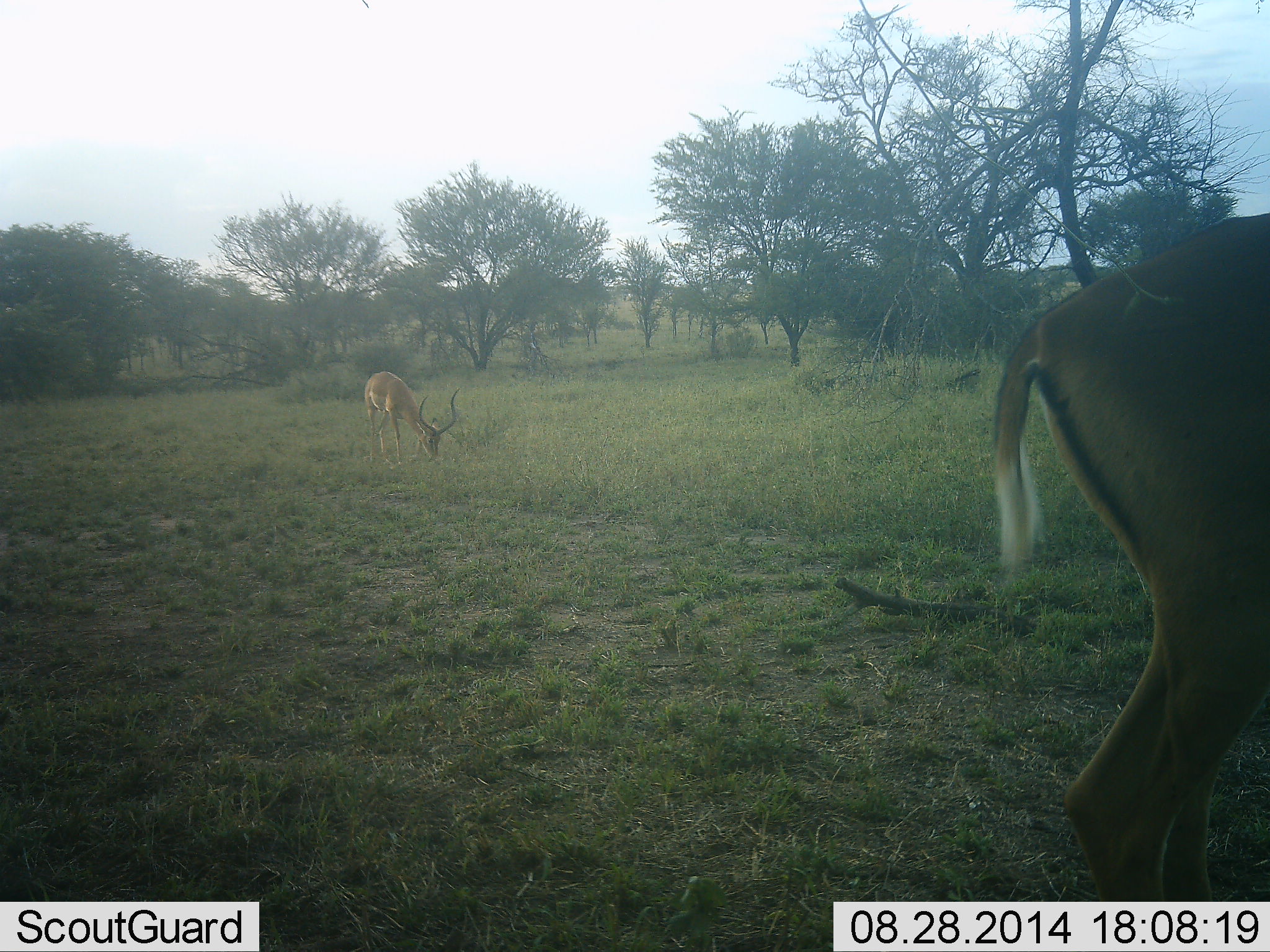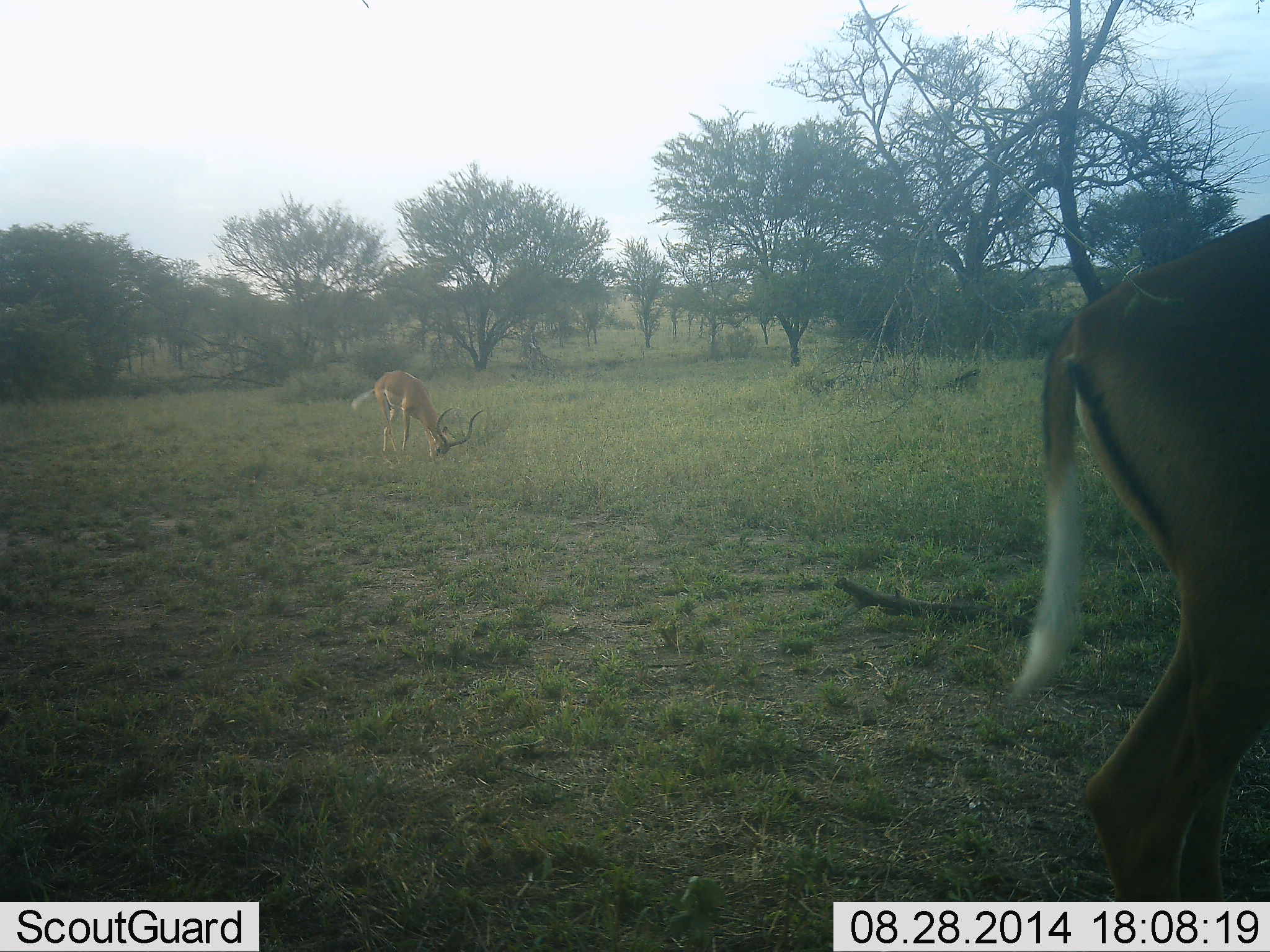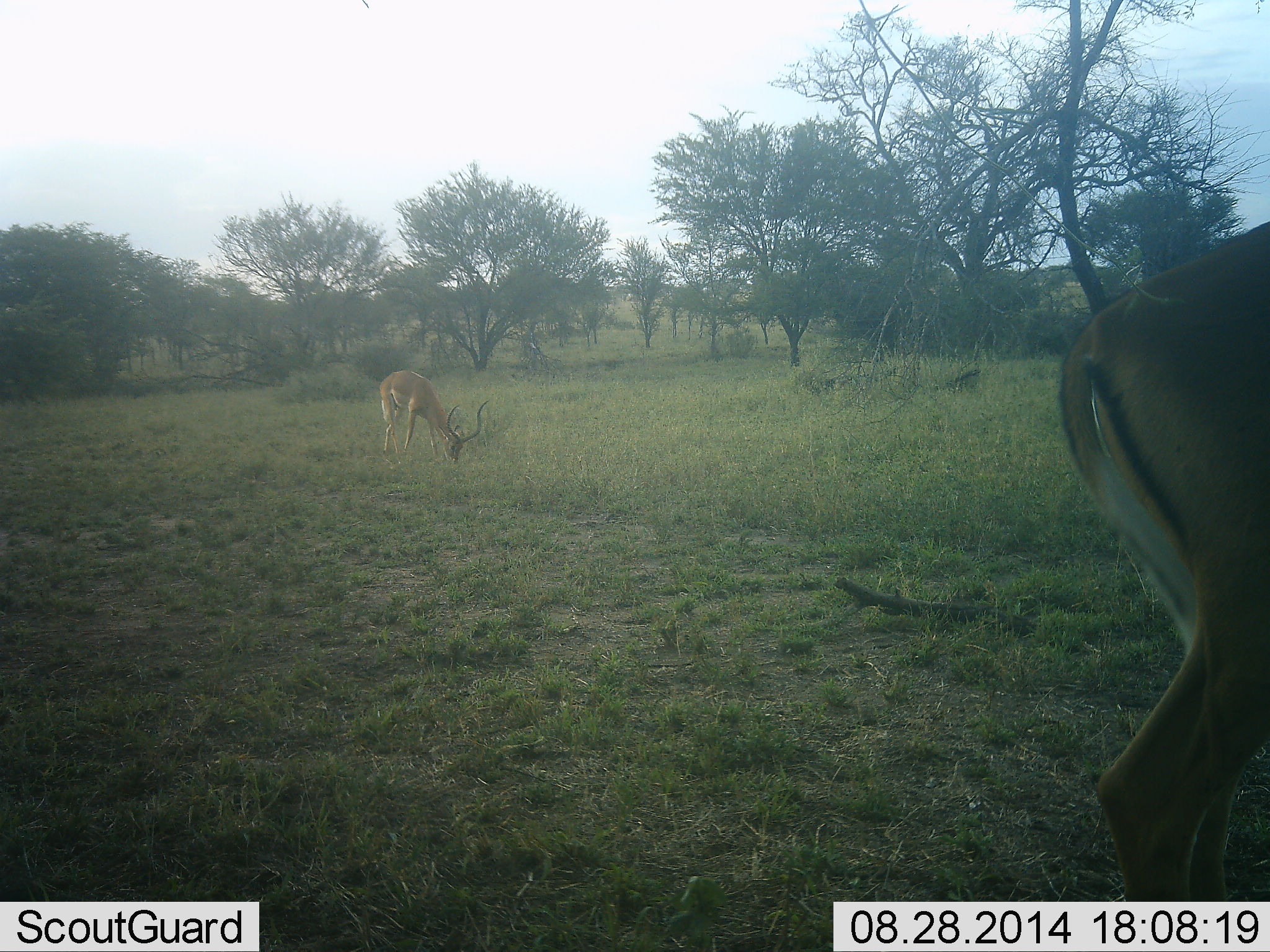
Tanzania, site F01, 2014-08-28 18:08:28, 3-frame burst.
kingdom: Animalia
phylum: Chordata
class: Mammalia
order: Artiodactyla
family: Bovidae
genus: Aepyceros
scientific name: Aepyceros melampus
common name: impala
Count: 2.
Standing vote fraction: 45%.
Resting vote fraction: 0%.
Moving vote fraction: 45%.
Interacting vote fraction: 0%.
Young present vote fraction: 0%.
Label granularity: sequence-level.